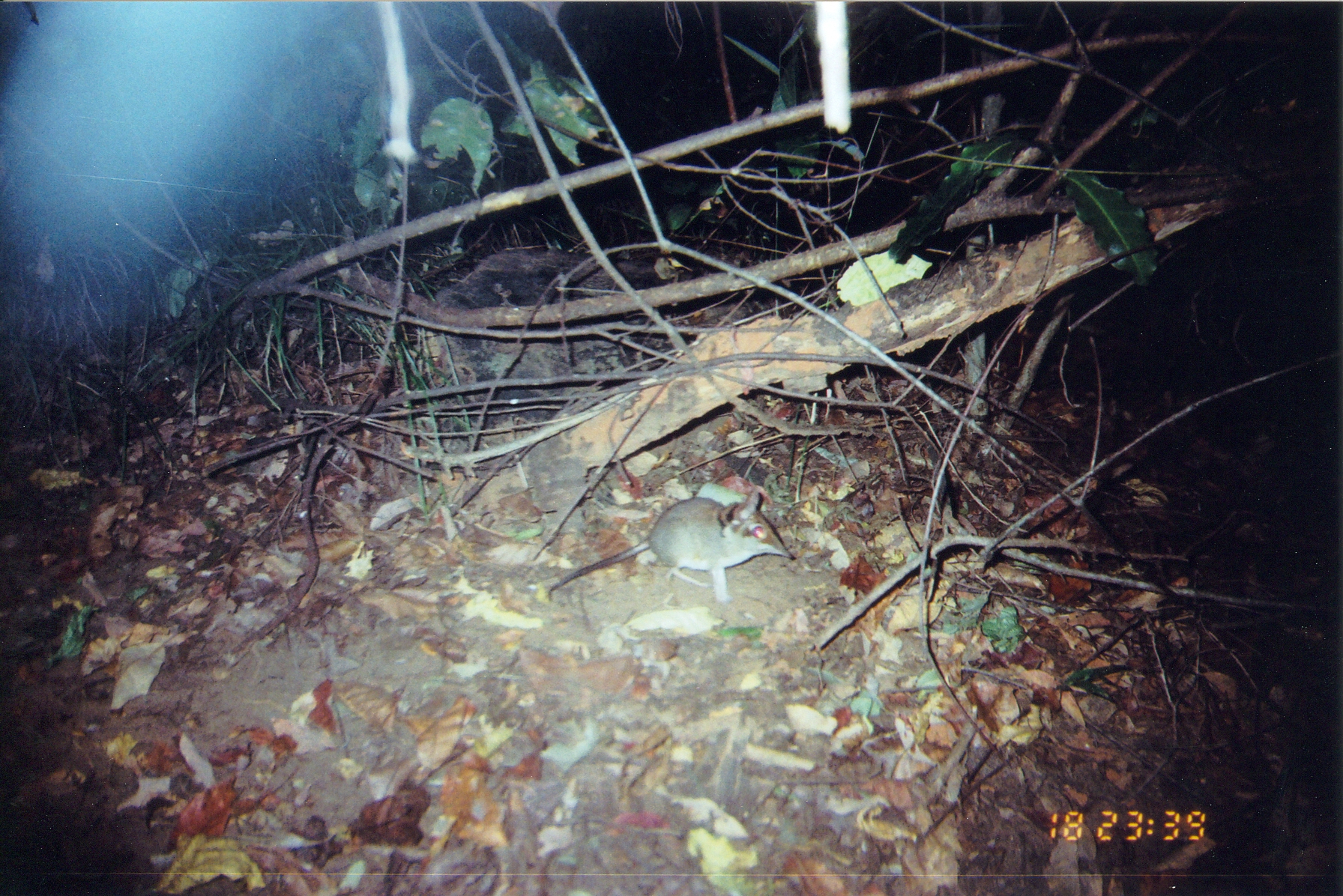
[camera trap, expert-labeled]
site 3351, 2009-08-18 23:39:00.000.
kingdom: Animalia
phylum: Chordata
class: Mammalia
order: Macroscelidea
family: Macroscelididae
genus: Petrodromus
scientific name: Petrodromus tetradactylus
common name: four-toed sengi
Petrodromus tetradactylus (four-toed sengi), count 1.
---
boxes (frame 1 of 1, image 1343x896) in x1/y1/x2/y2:
petrodromus tetradactylus: 549/492/796/603